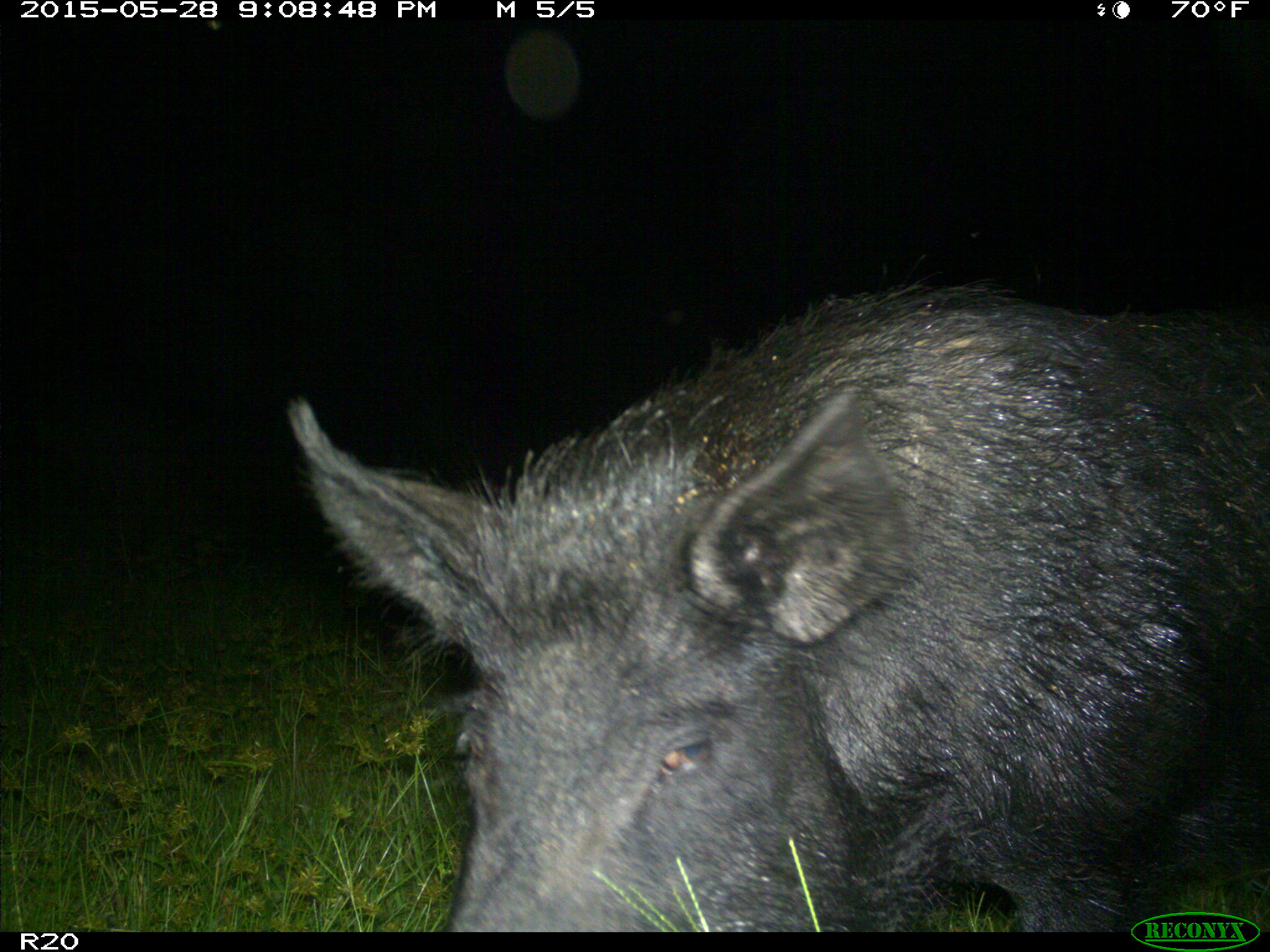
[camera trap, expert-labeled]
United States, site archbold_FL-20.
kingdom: Animalia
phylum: Chordata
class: Mammalia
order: Artiodactyla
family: Suidae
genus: Sus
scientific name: Sus scrofa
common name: wild boar